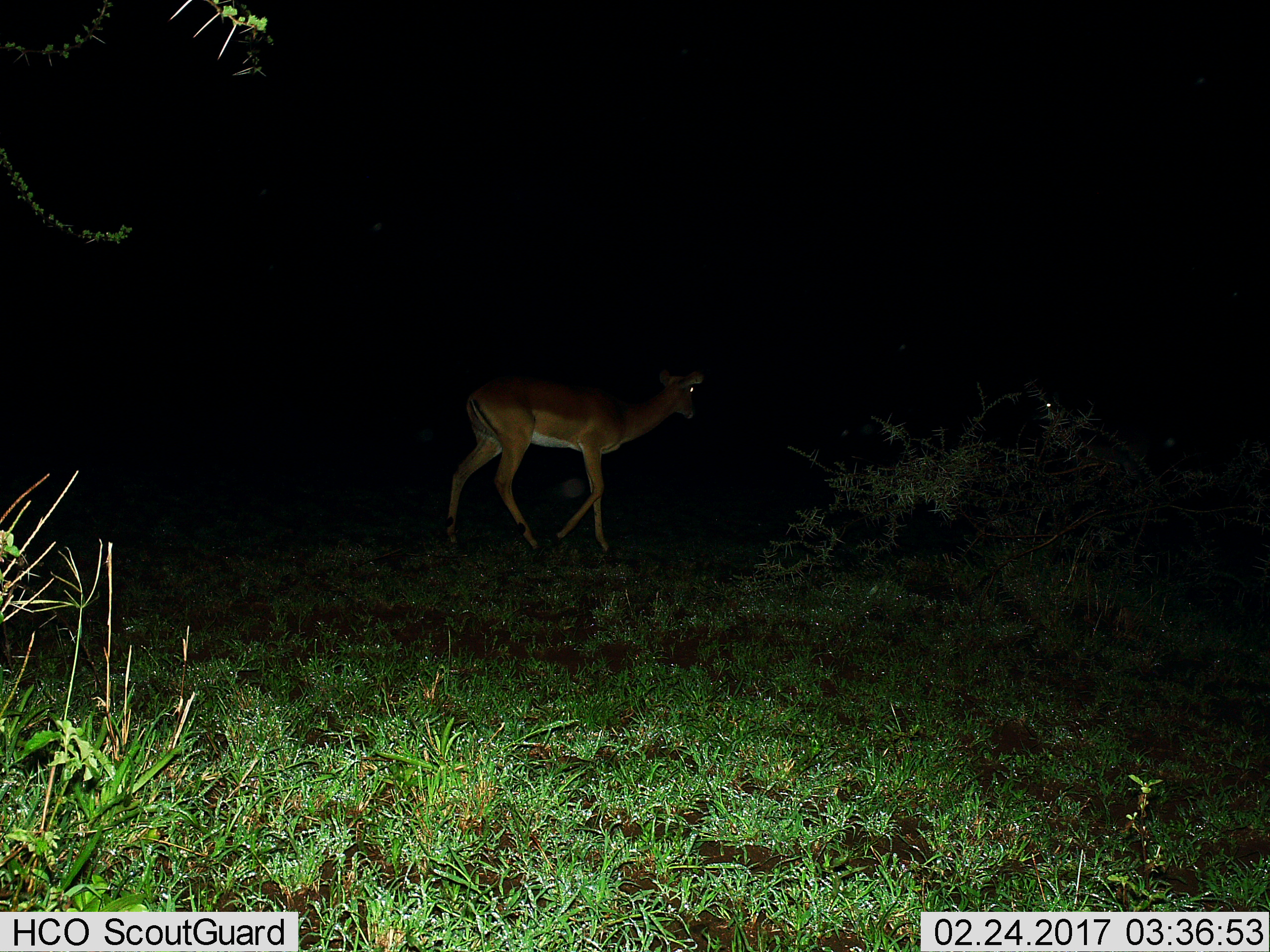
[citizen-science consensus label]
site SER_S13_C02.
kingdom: Animalia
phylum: Chordata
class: Mammalia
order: Artiodactyla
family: Bovidae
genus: Aepyceros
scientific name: Aepyceros melampus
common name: impala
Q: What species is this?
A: Impala (Aepyceros melampus).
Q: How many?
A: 1.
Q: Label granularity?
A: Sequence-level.